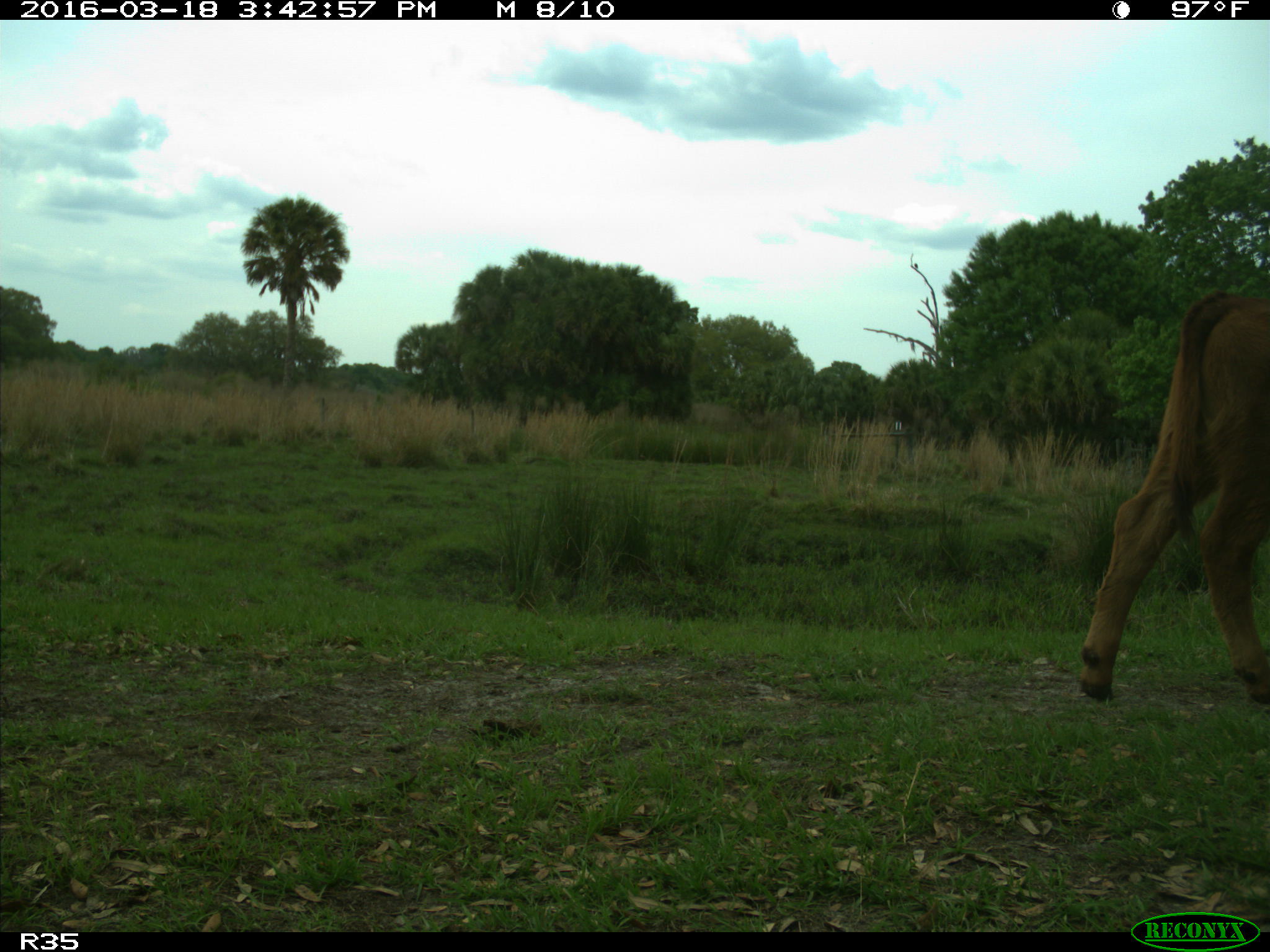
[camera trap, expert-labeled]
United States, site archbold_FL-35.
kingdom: Animalia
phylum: Chordata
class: Mammalia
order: Artiodactyla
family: Bovidae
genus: Bos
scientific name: Bos taurus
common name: domestic cow